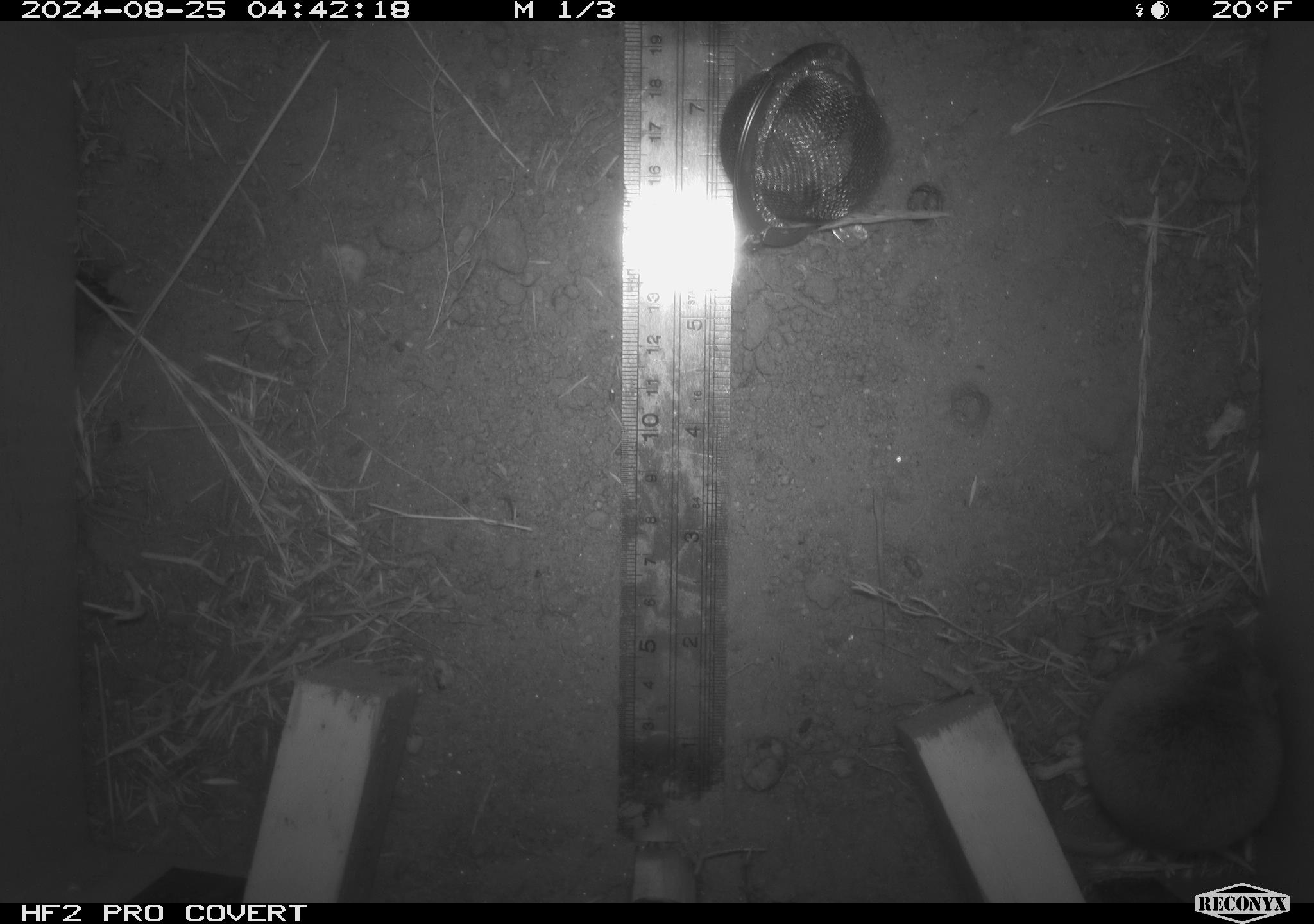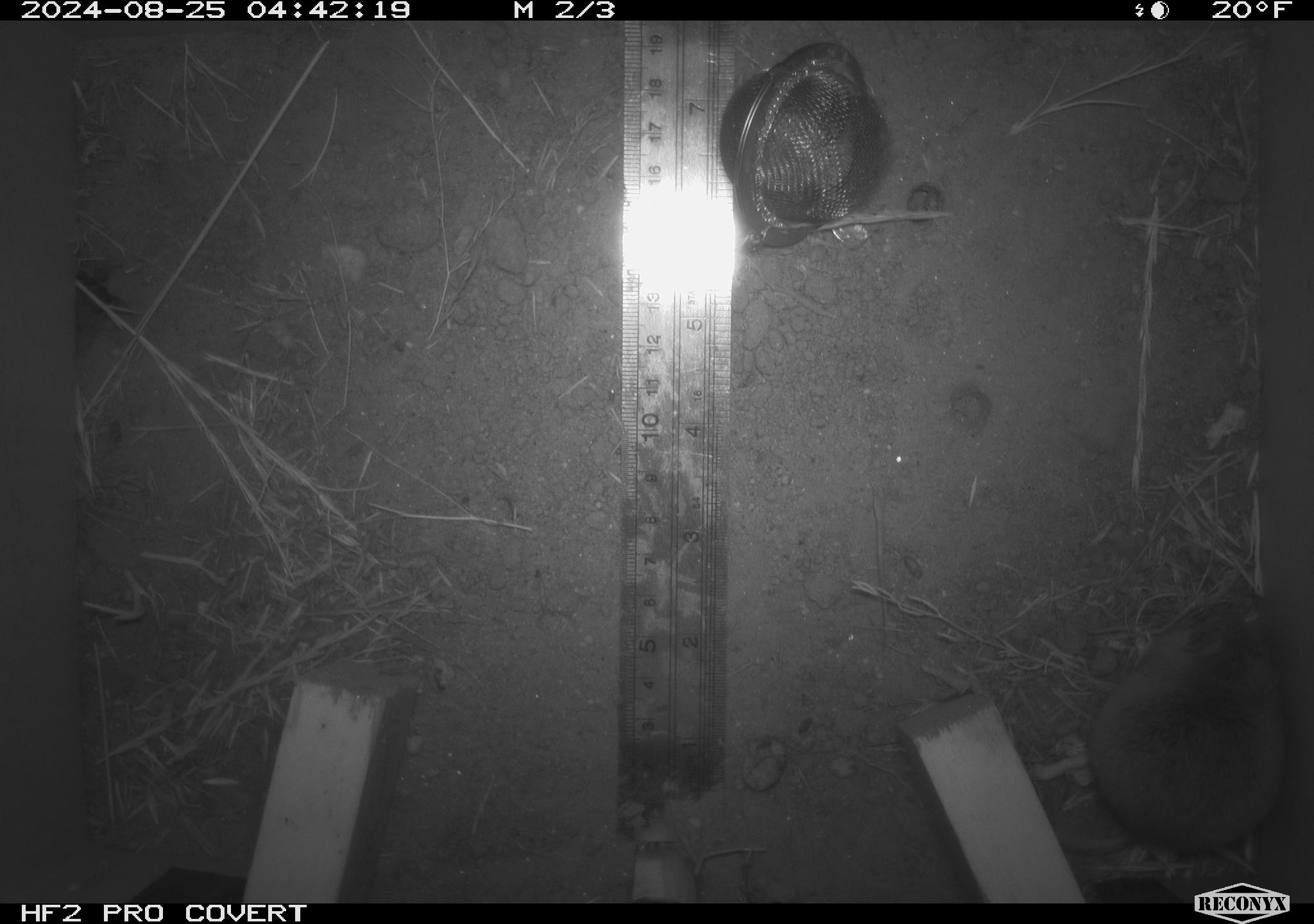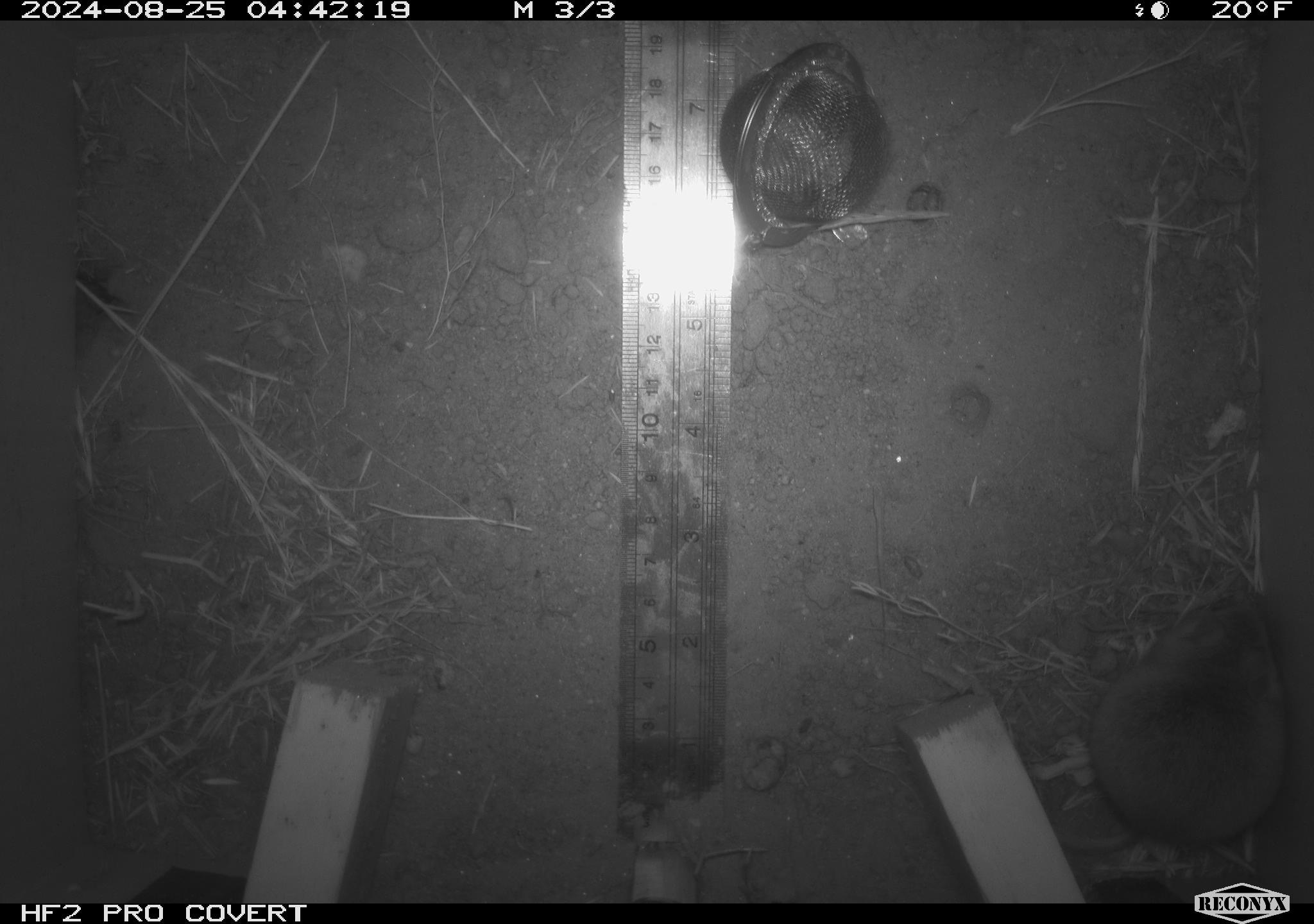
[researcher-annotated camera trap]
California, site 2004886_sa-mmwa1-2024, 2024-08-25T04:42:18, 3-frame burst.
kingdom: Animalia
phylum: Chordata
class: Mammalia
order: Rodentia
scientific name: Rodentia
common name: mouse species